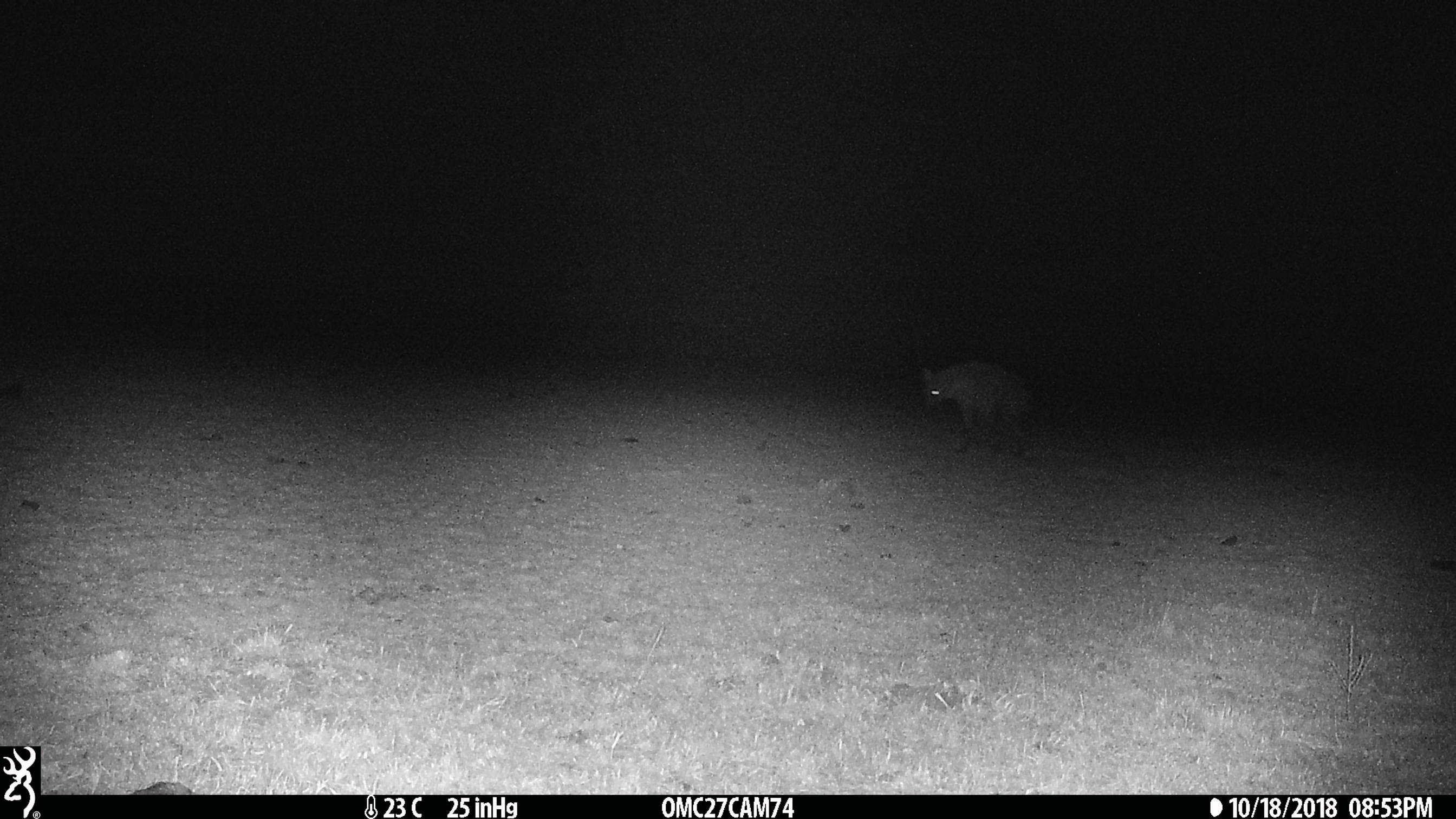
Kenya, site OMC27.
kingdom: Animalia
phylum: Chordata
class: Mammalia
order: Carnivora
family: Hyaenidae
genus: Crocuta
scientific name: Crocuta crocuta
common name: spotted hyena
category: hyena spotted